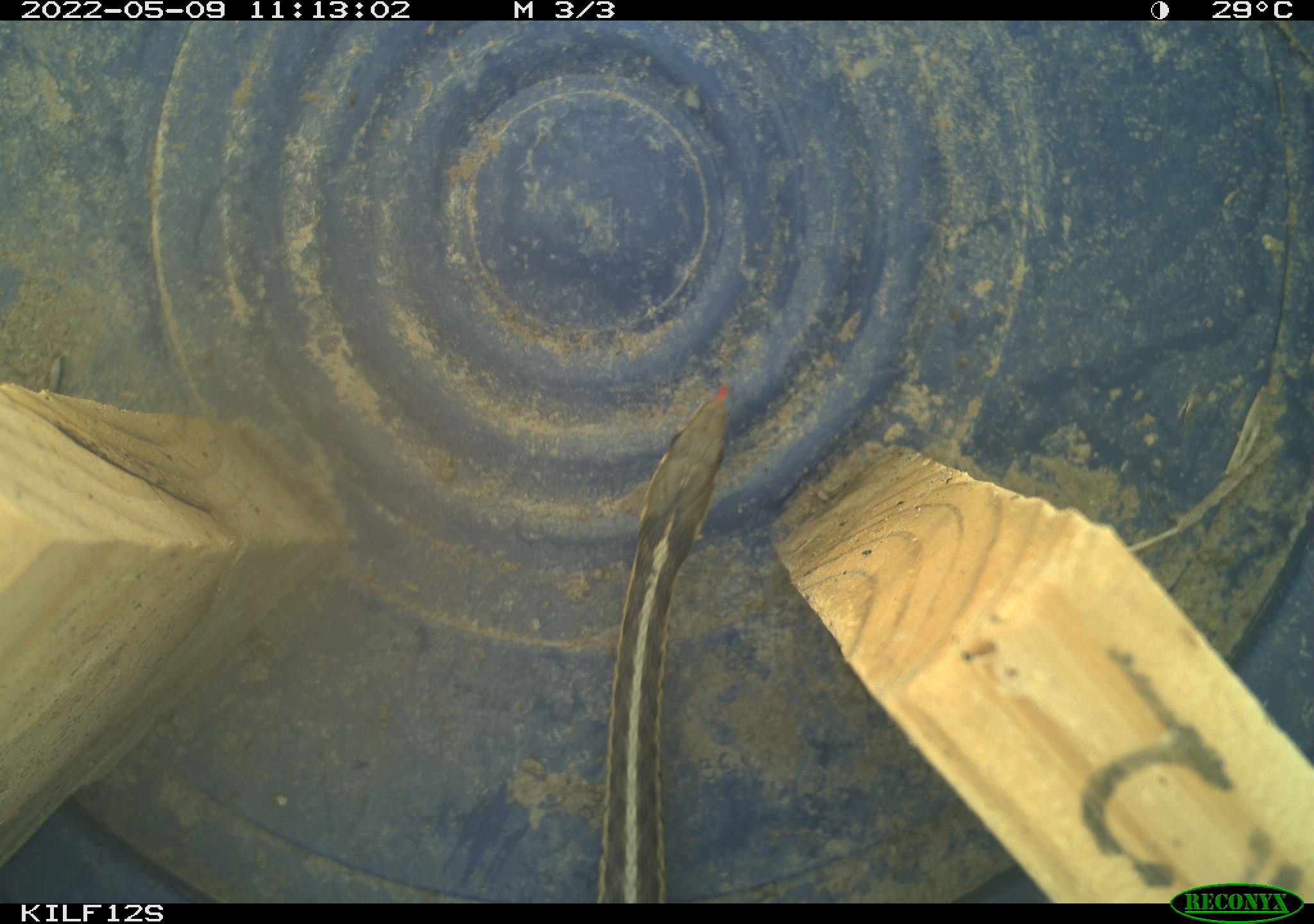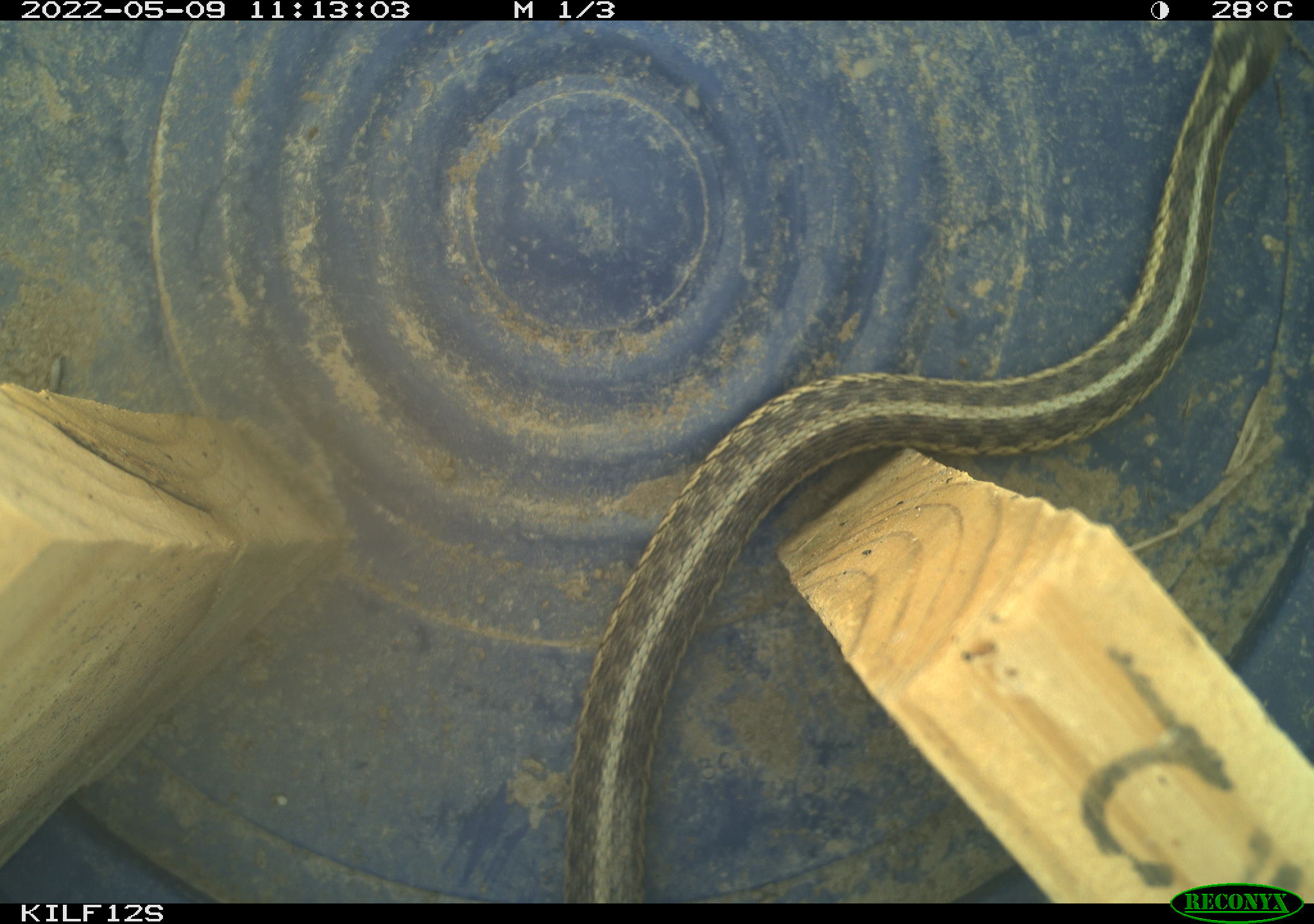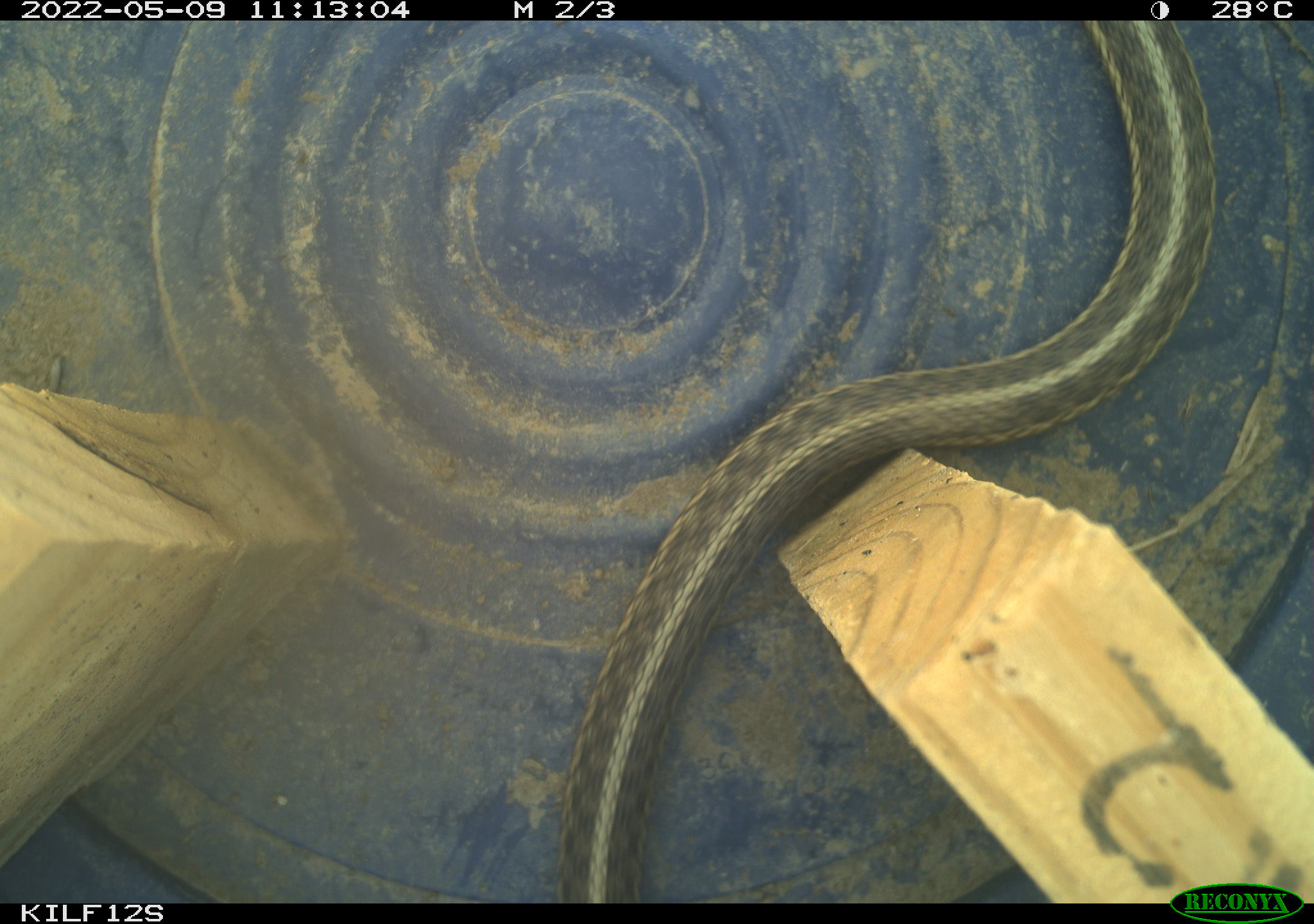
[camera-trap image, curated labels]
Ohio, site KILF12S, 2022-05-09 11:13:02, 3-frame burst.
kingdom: Animalia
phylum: Chordata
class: Reptilia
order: Squamata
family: Colubridae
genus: Thamnophis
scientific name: Thamnophis sirtalis sirtalis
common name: eastern gartersnake